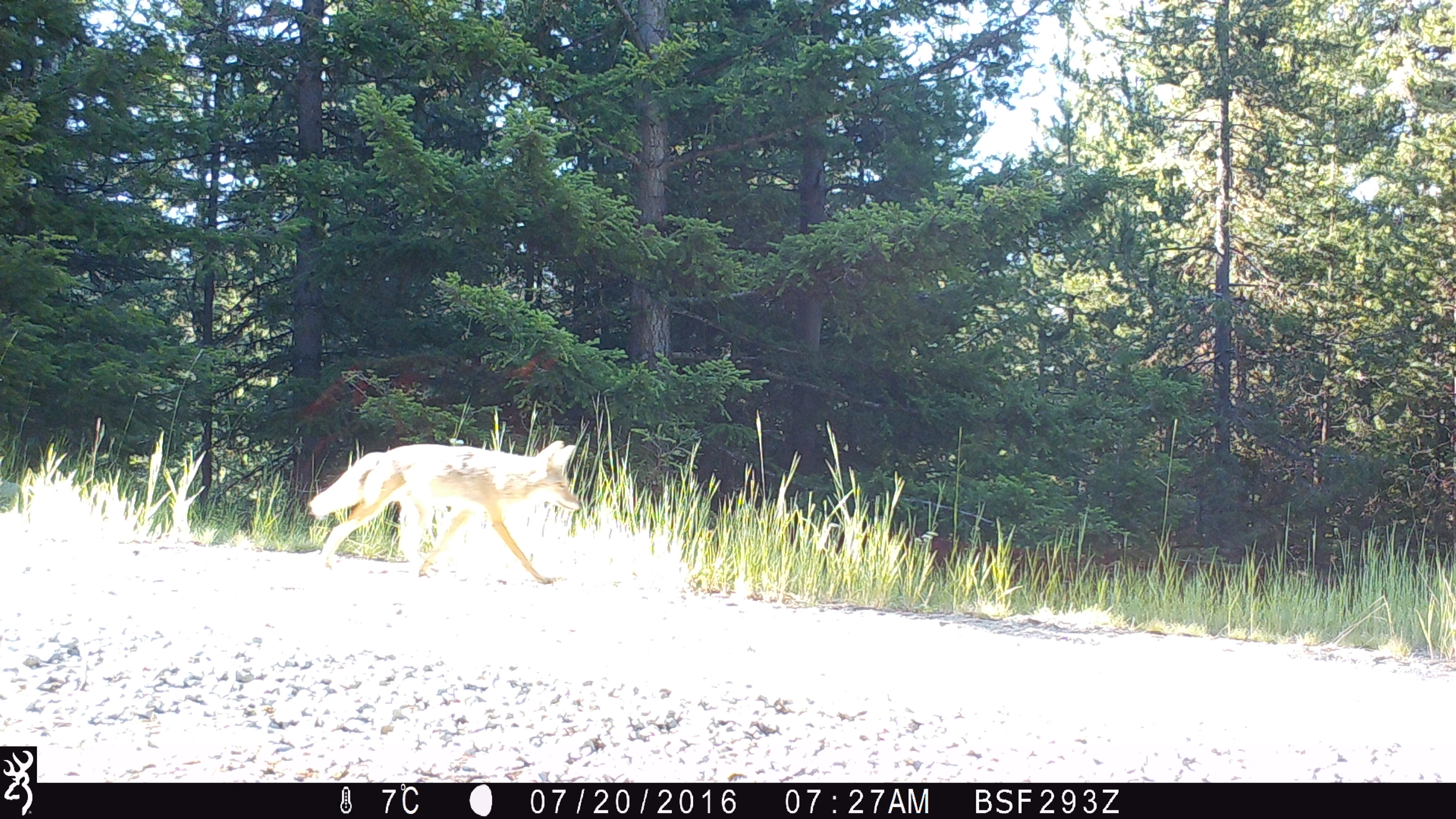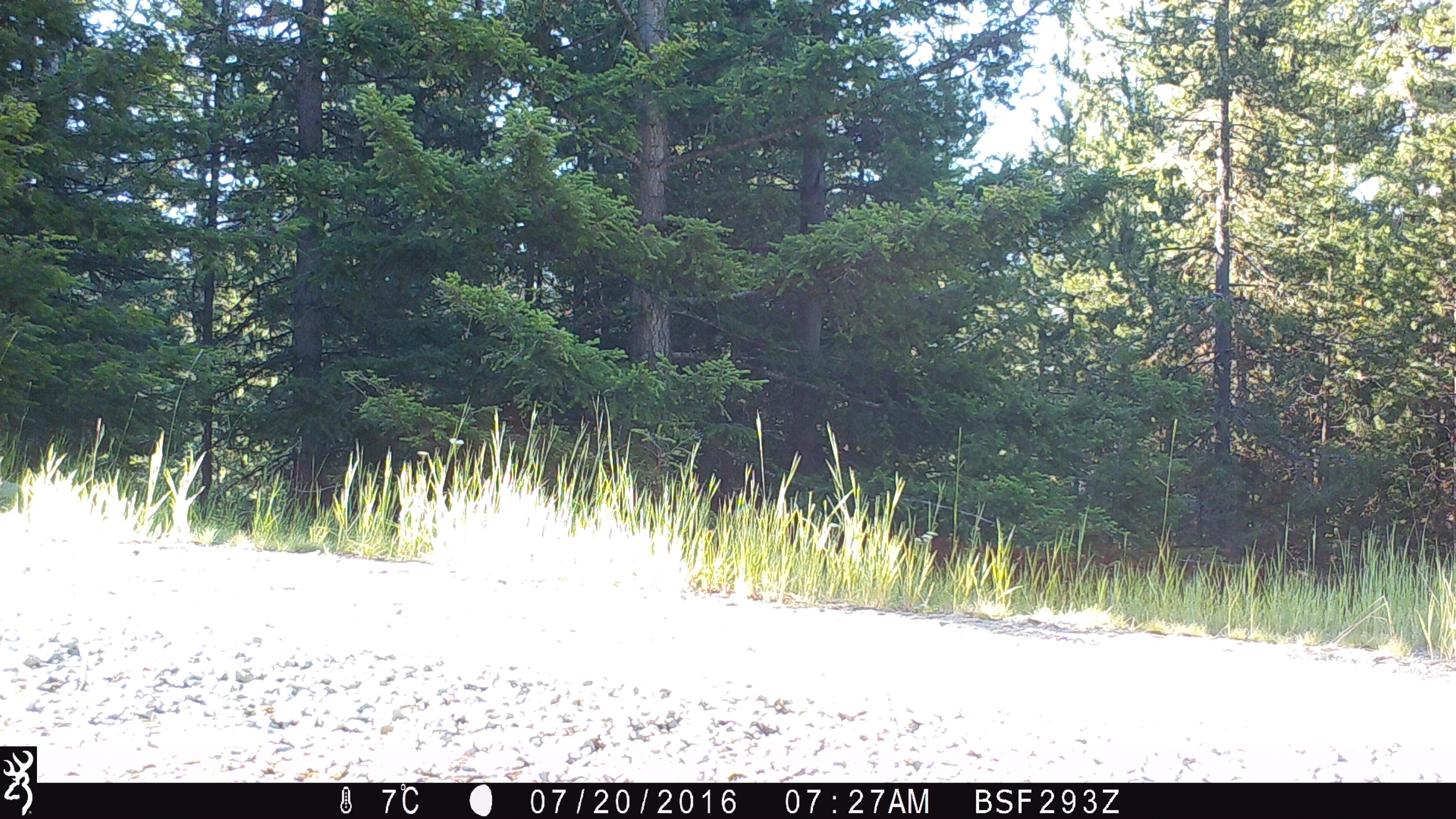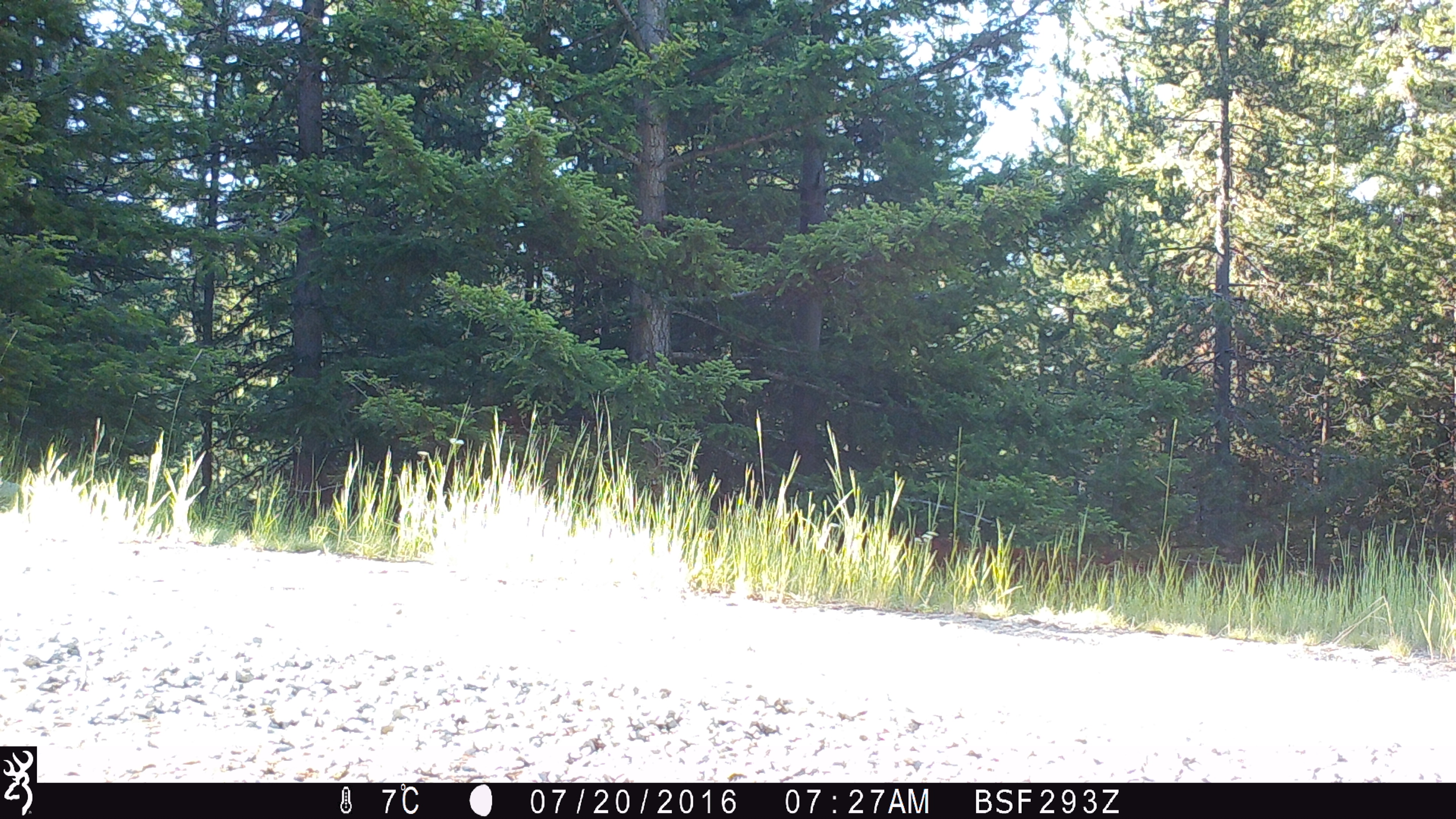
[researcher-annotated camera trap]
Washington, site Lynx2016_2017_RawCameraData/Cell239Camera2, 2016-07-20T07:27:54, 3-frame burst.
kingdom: Animalia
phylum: Chordata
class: Mammalia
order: Carnivora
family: Canidae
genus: Canis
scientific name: Canis latrans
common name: coyote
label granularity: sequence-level